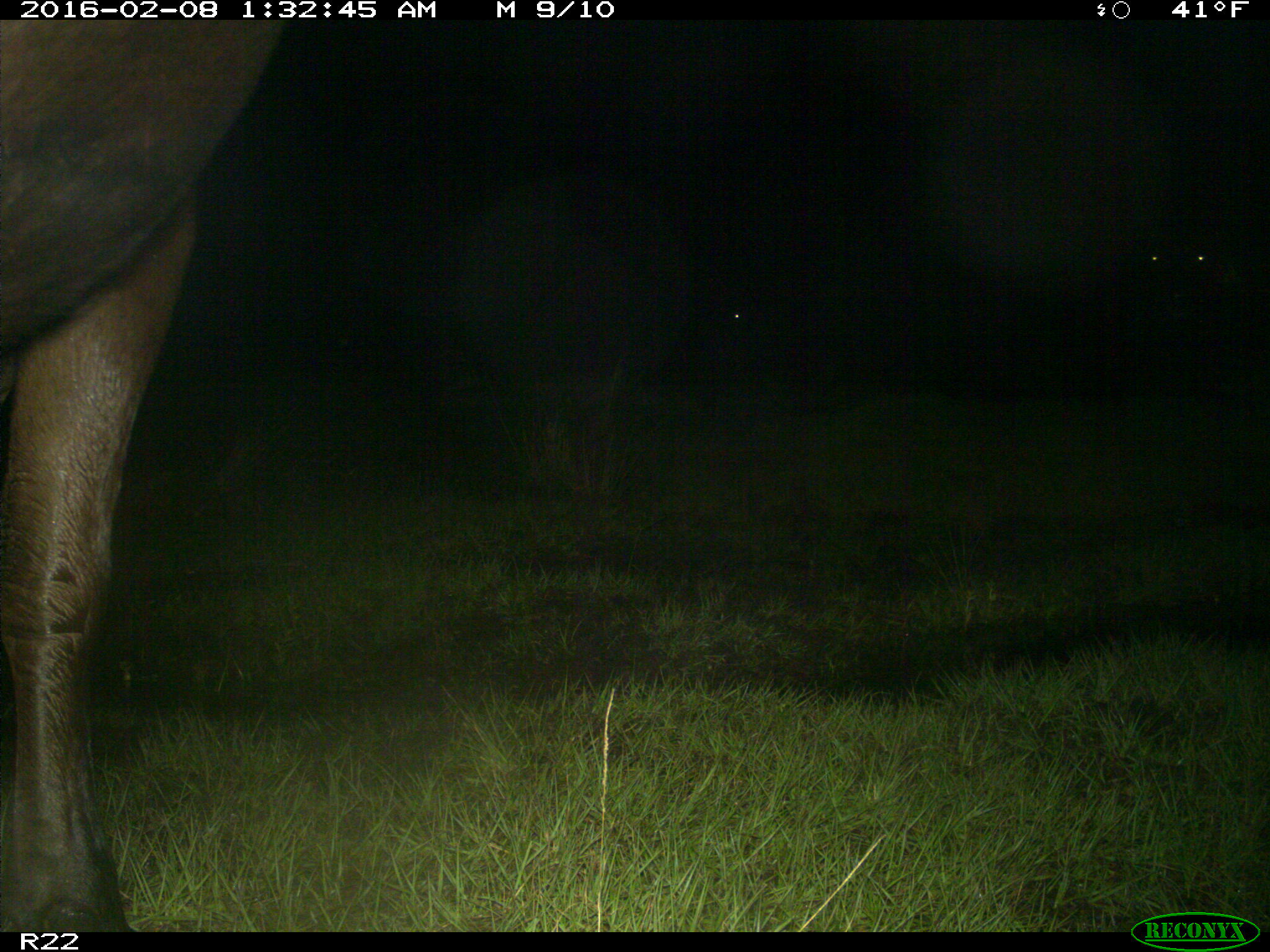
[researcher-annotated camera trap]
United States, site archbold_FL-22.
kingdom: Animalia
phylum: Chordata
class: Mammalia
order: Artiodactyla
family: Bovidae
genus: Bos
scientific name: Bos taurus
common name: domestic cow